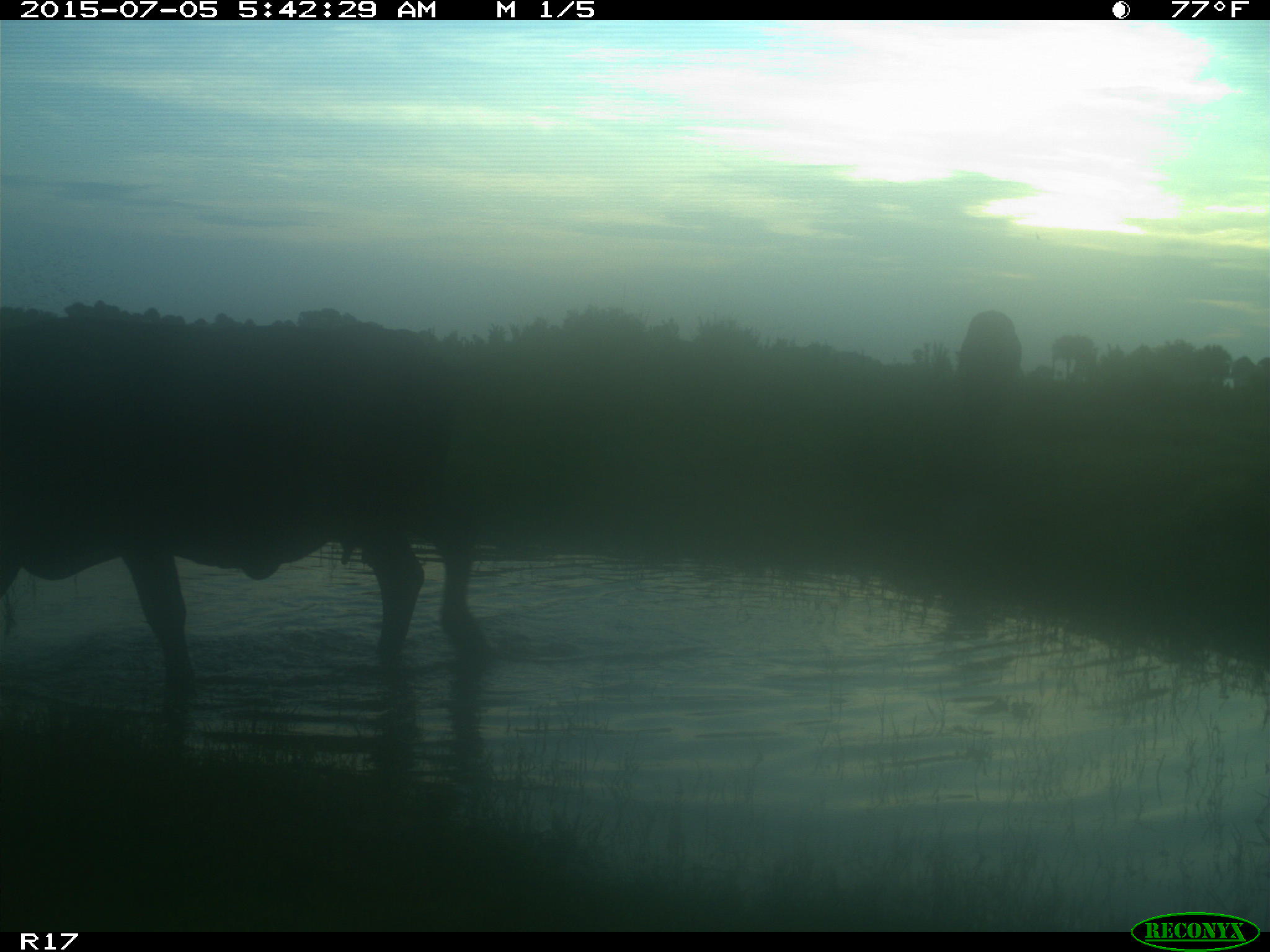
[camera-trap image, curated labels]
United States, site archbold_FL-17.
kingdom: Animalia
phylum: Chordata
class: Mammalia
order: Artiodactyla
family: Bovidae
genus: Bos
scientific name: Bos taurus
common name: domestic cow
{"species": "Bos taurus (domestic cow)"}